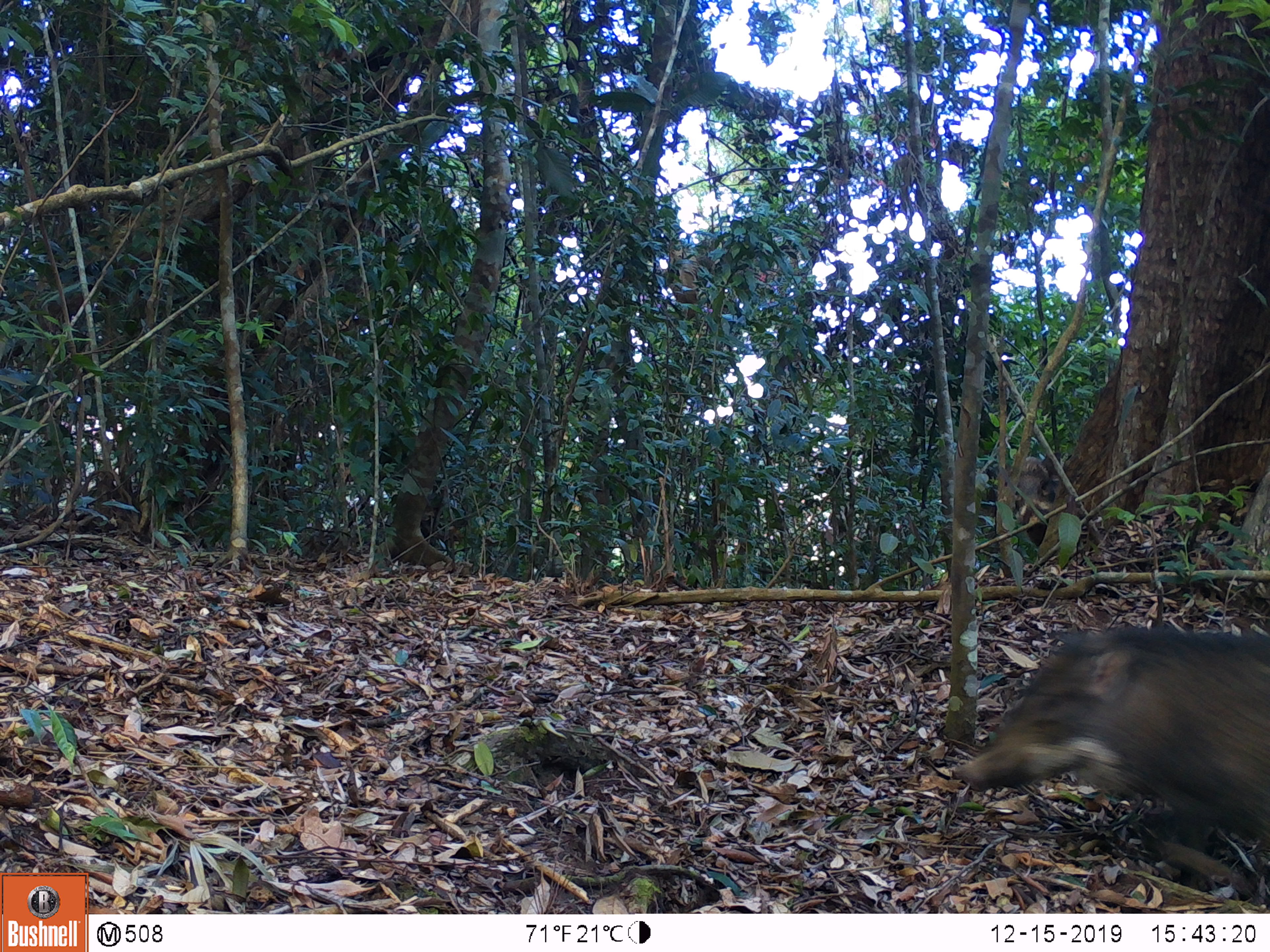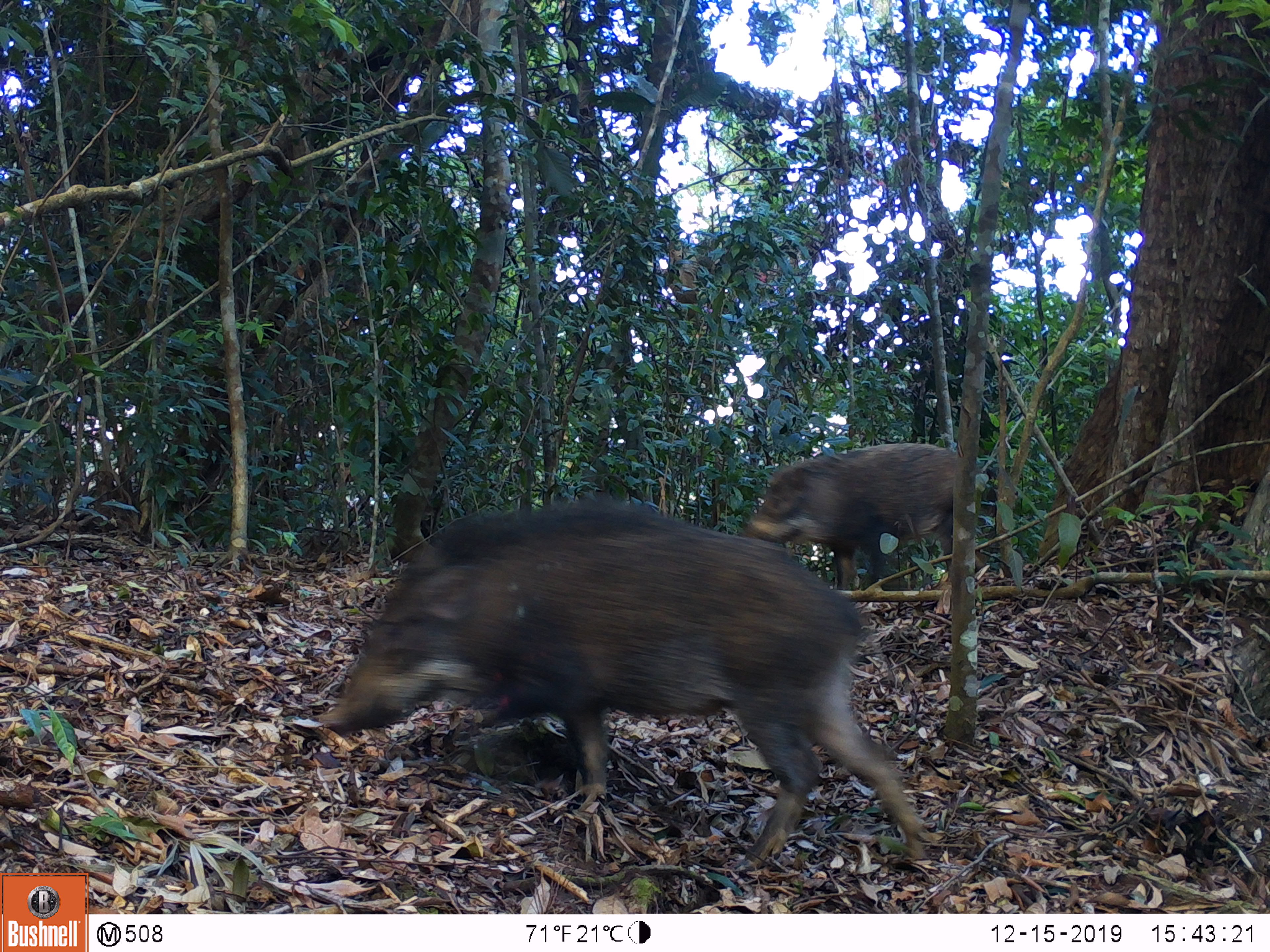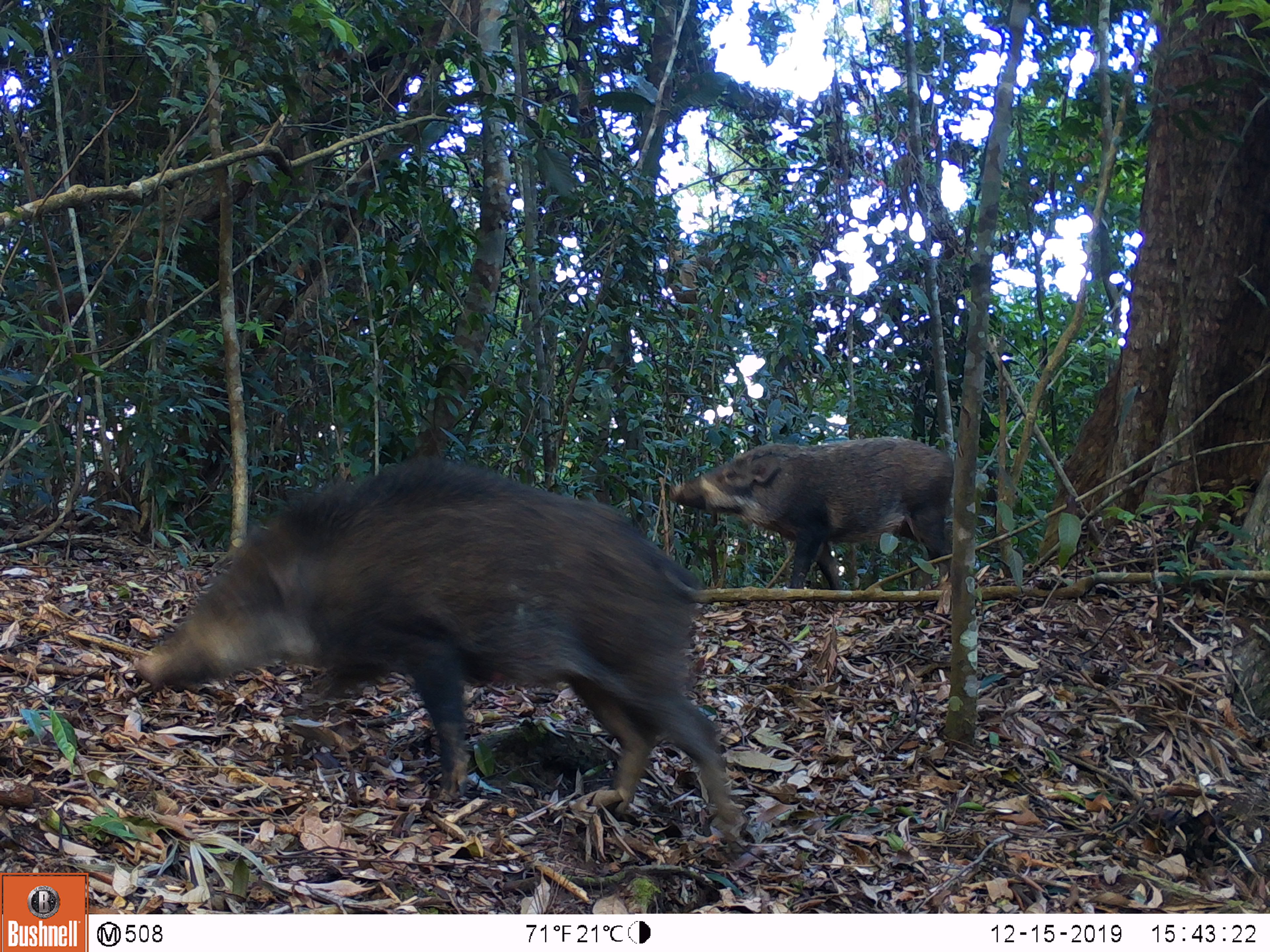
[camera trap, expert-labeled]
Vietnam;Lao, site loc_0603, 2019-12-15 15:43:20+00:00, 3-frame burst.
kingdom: Animalia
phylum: Chordata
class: Mammalia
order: Artiodactyla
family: Suidae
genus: Sus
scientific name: Sus scrofa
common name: eurasian wild pig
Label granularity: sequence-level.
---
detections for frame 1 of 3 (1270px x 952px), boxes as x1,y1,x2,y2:
eurasian wild pig: 951,623,1267,885; 1000,451,1061,548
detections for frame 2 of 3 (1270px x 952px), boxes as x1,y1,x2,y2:
eurasian wild pig: 320,503,922,872; 744,443,977,590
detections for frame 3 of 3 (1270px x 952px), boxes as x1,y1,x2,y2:
eurasian wild pig: 136,456,744,839; 669,436,954,588